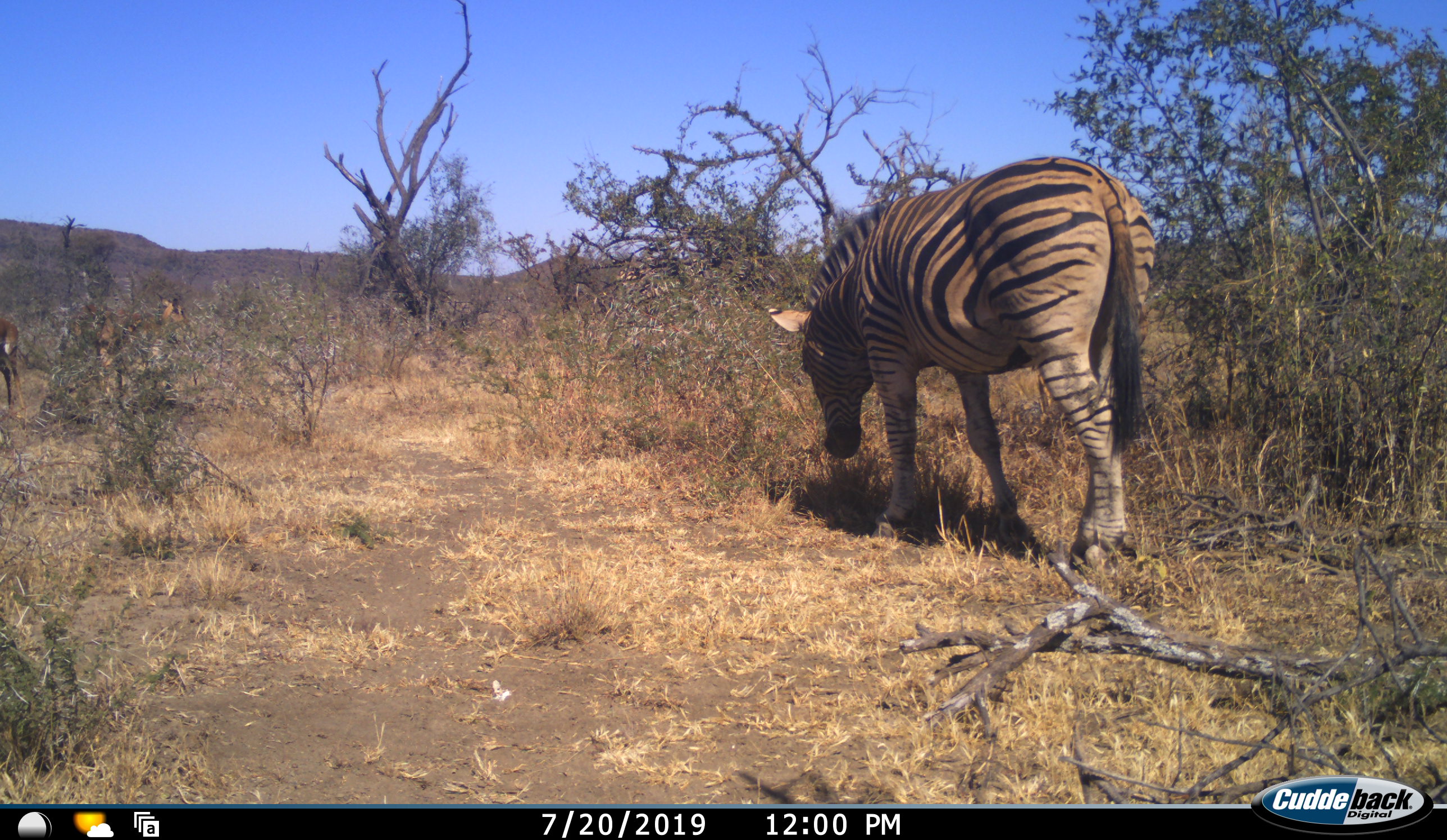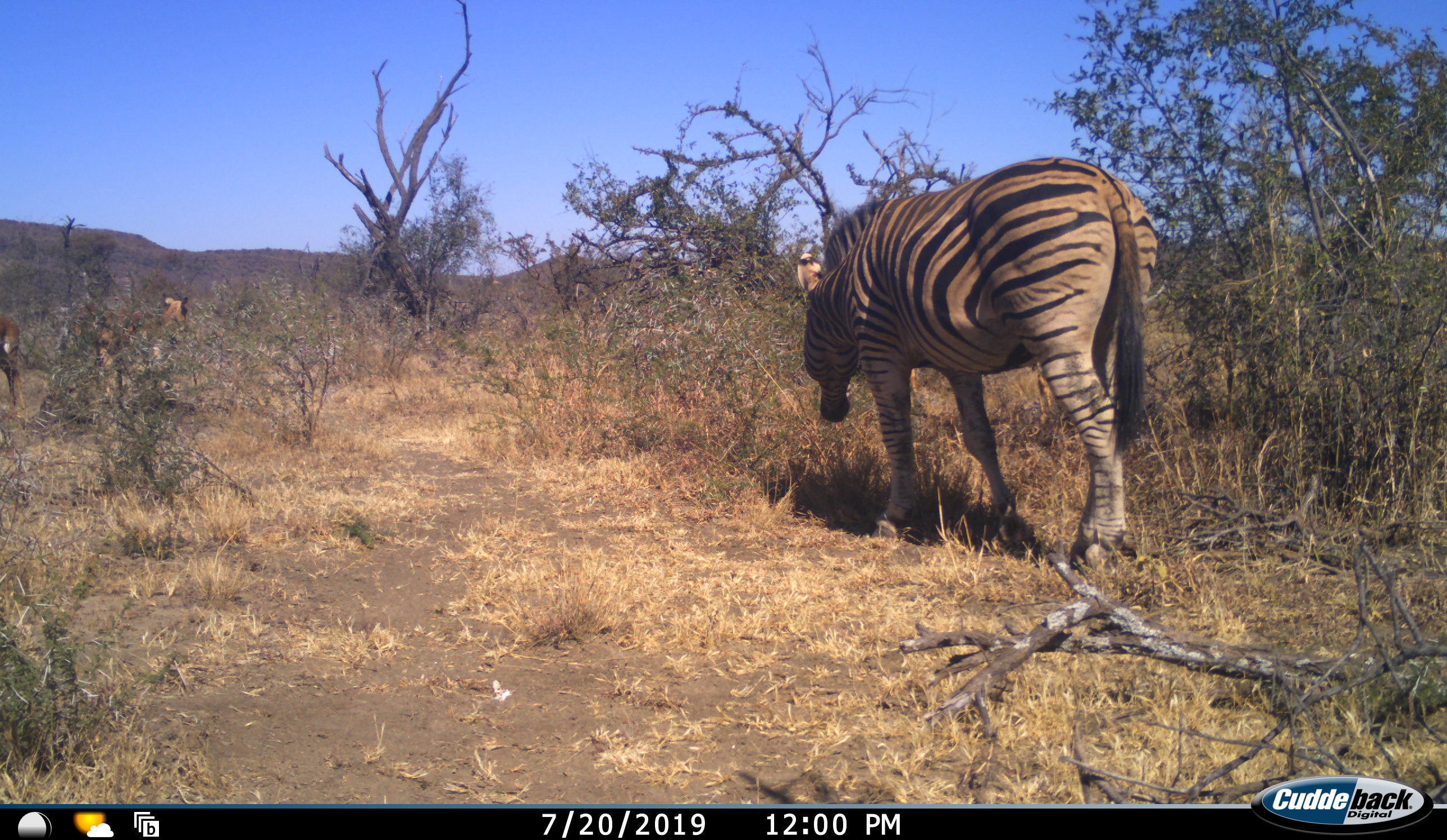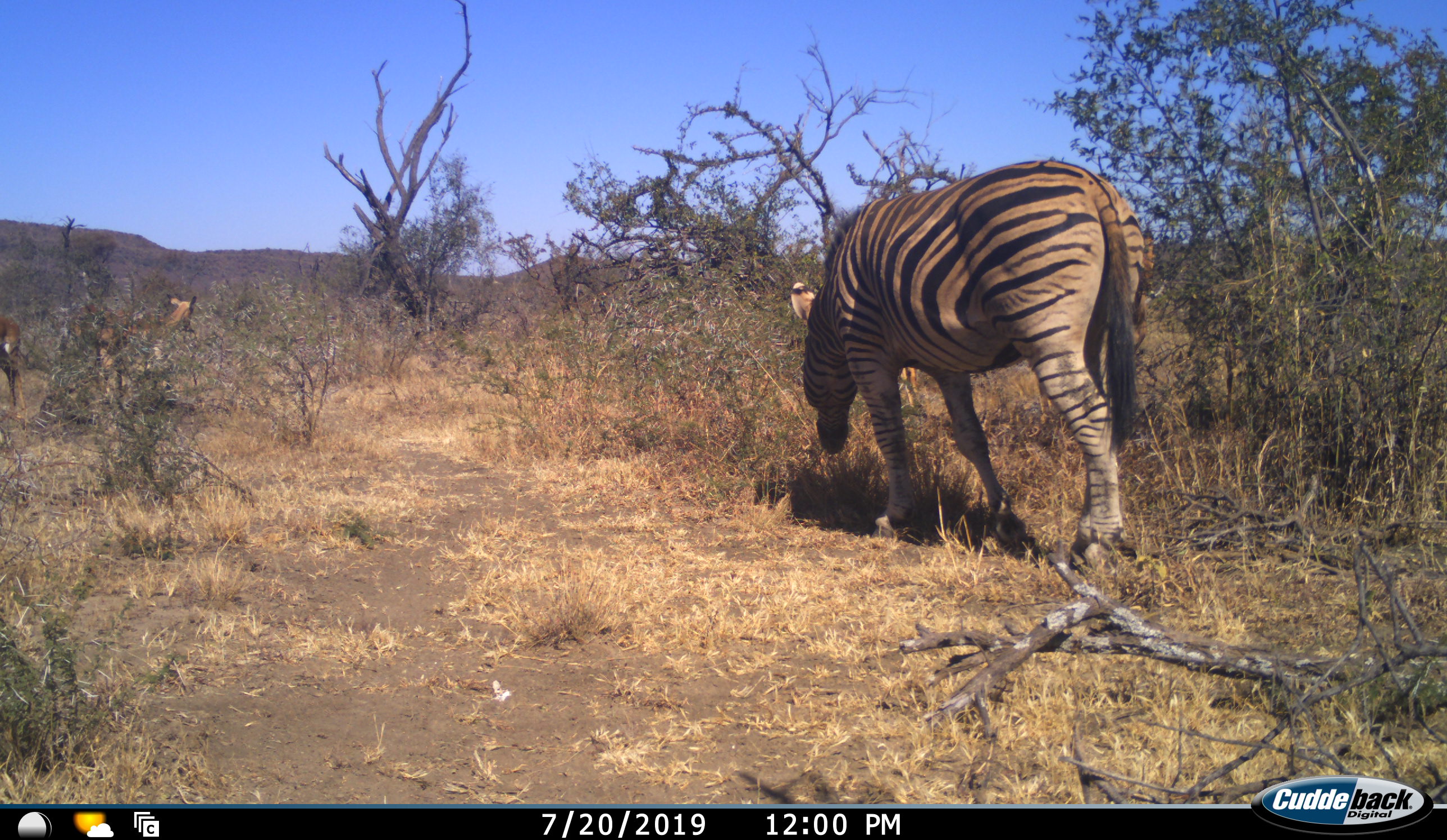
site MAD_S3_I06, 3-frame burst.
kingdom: Animalia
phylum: Chordata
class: Mammalia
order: Perissodactyla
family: Equidae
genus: Equus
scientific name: Equus quagga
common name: plains zebra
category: zebraplains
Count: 1.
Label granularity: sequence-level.